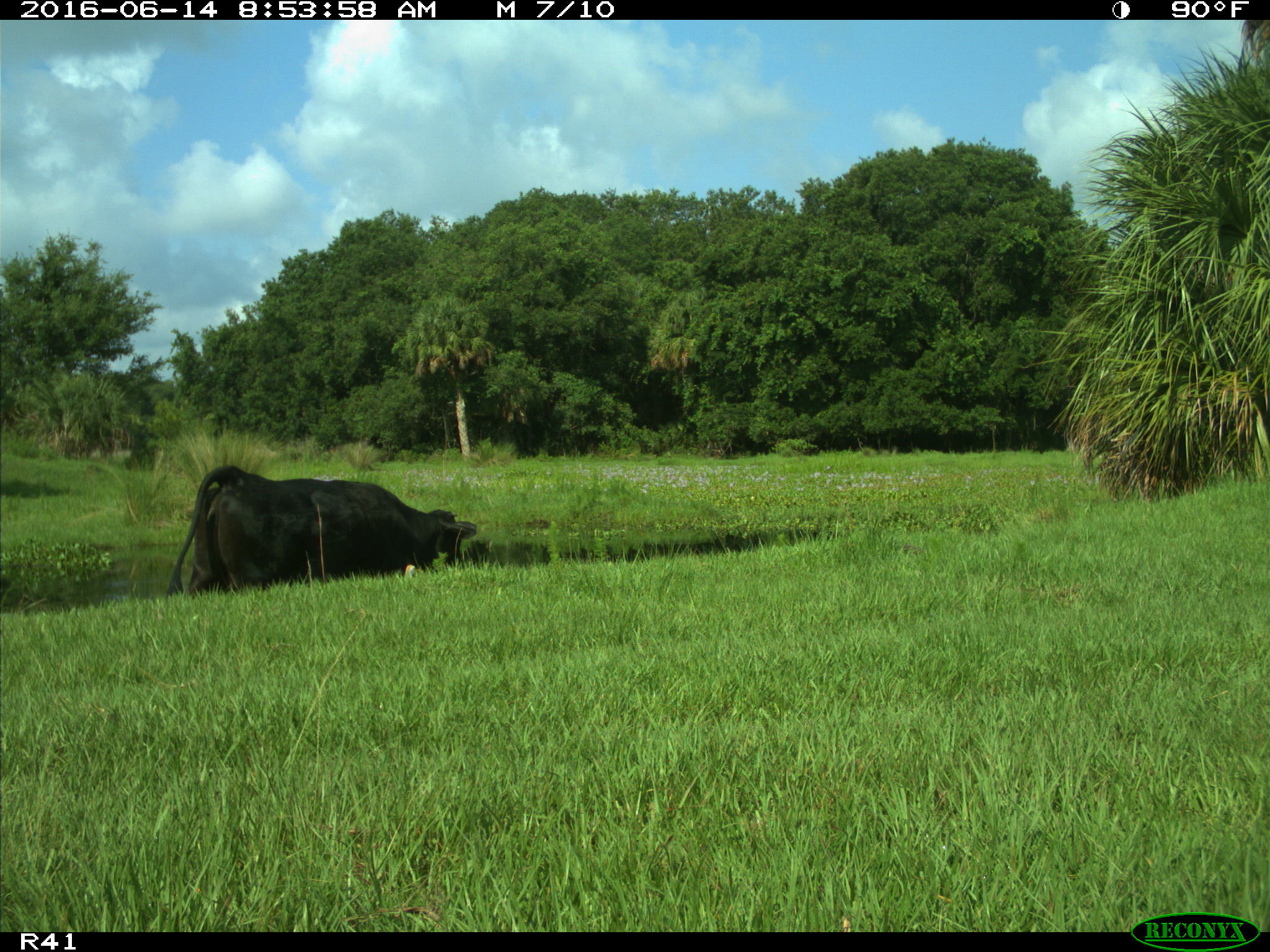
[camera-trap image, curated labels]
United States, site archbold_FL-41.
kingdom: Animalia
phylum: Chordata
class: Mammalia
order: Artiodactyla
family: Bovidae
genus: Bos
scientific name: Bos taurus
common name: domestic cow